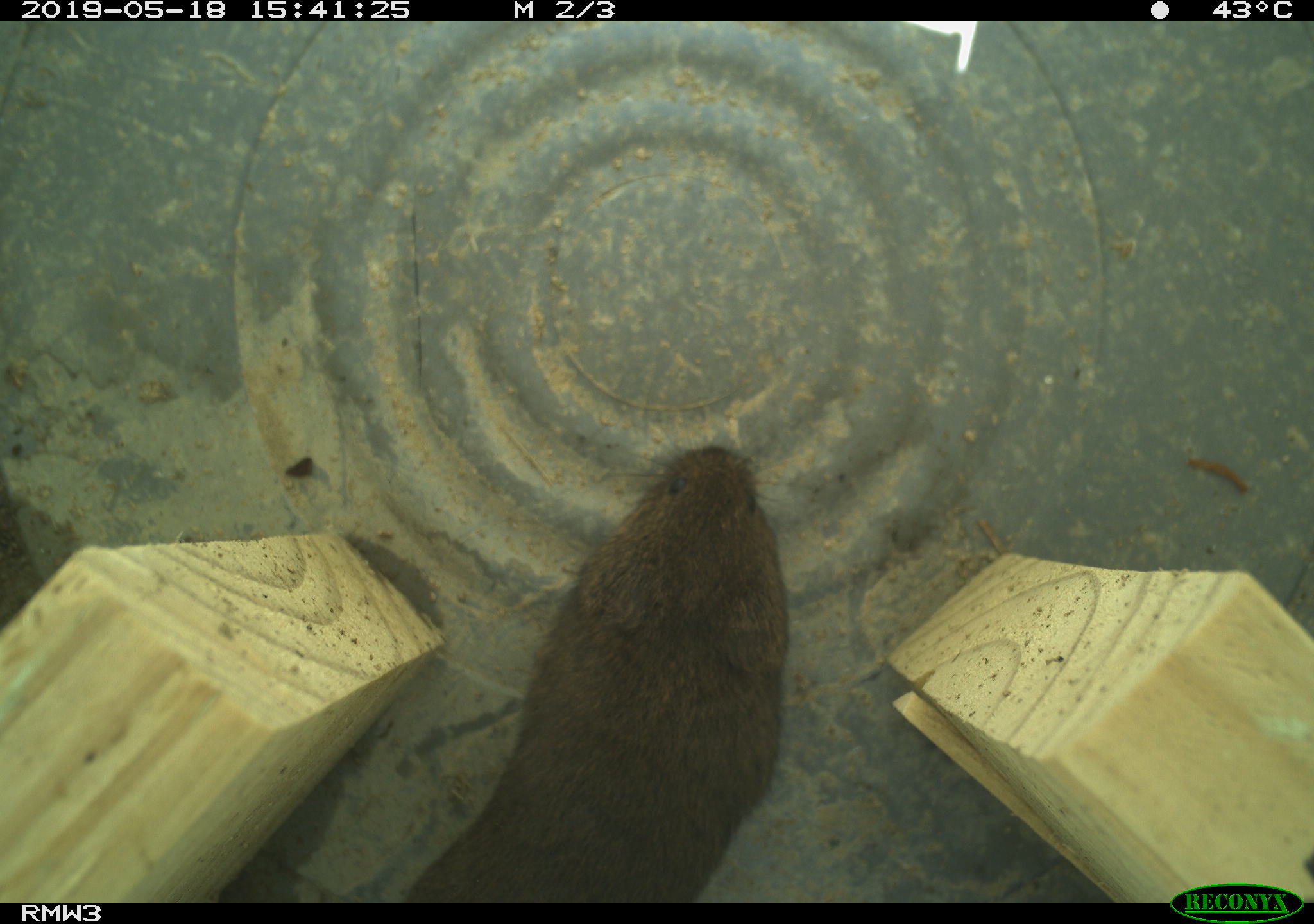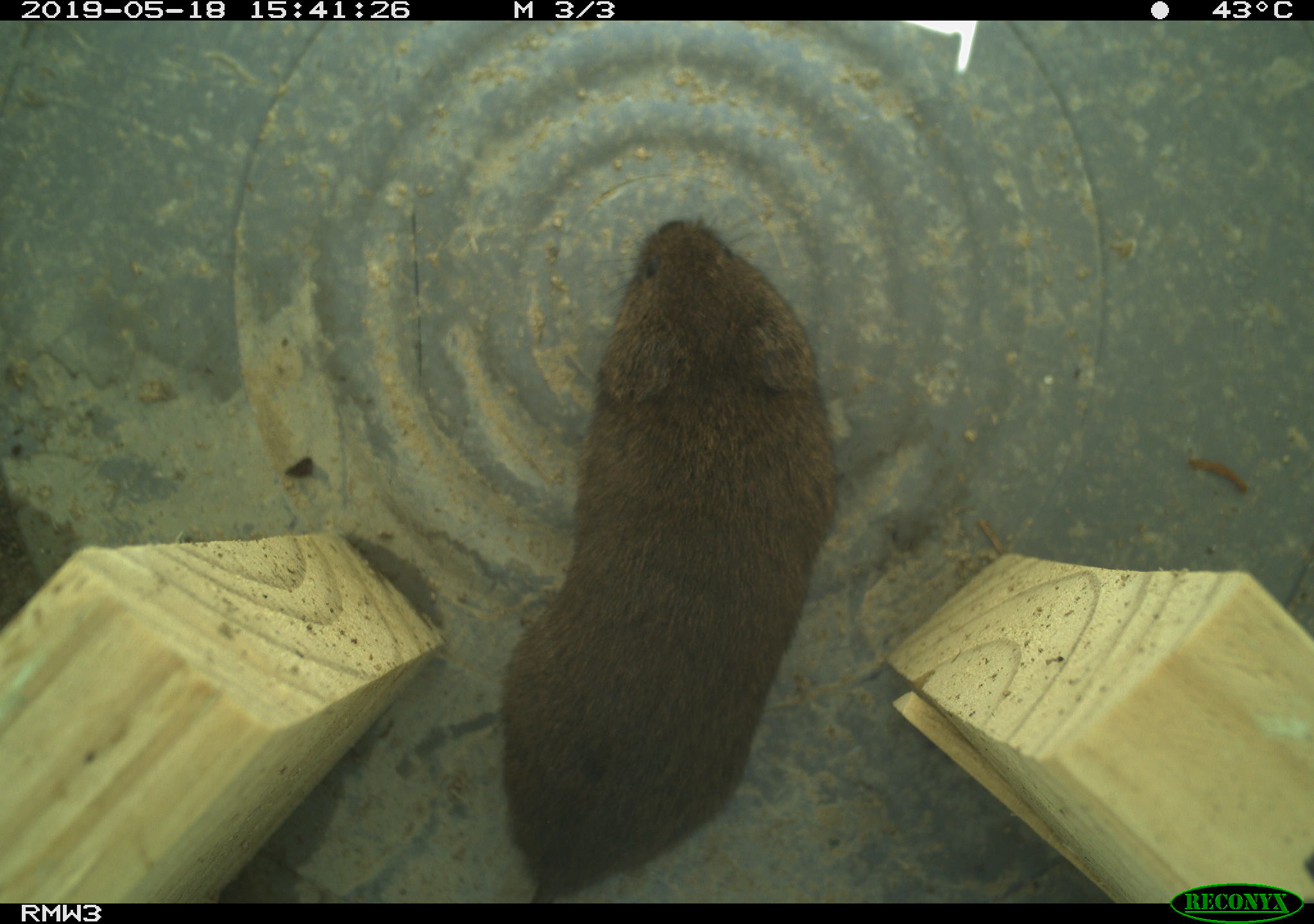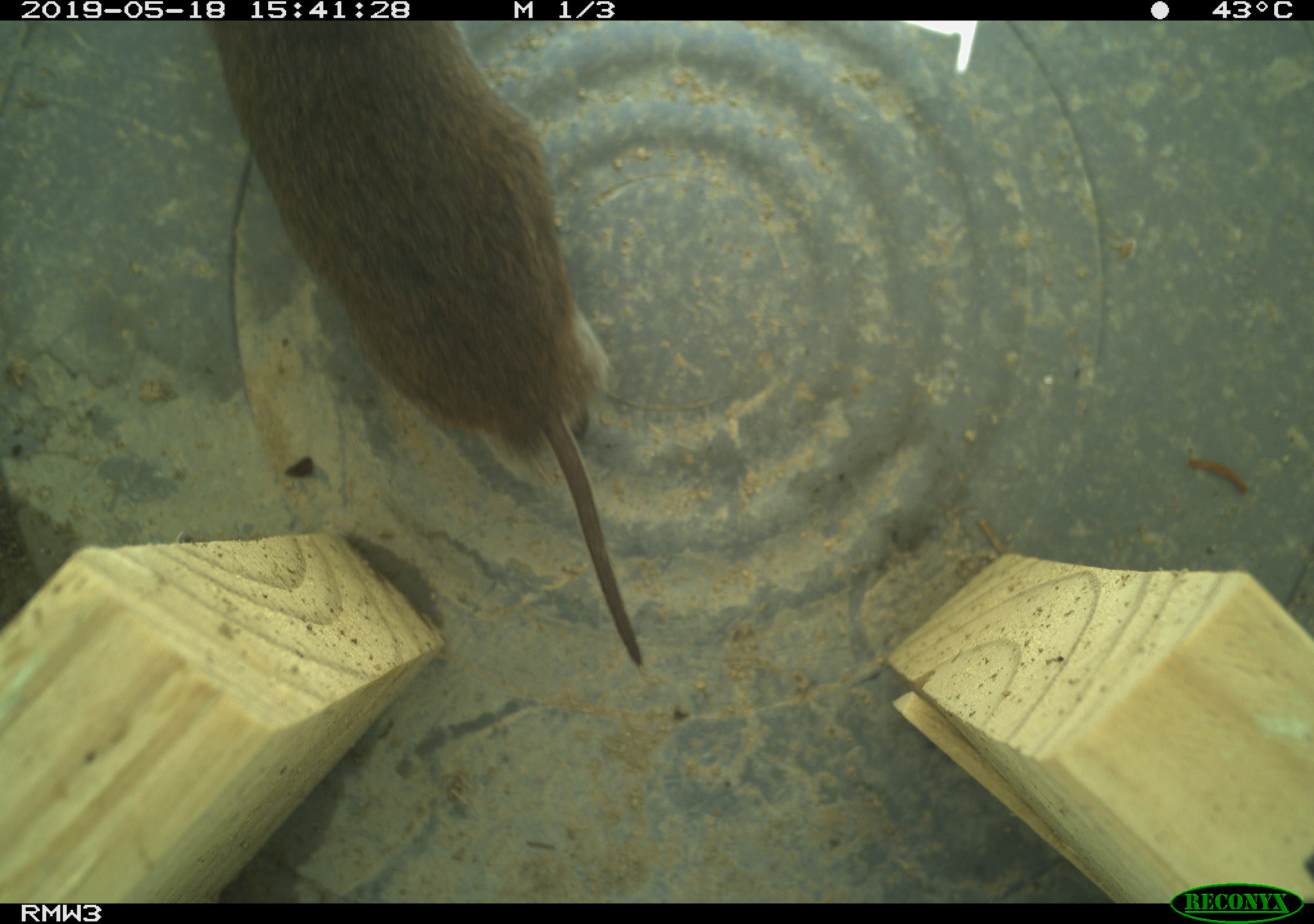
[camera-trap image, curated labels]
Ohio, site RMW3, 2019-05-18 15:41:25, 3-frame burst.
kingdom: Animalia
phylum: Chordata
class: Mammalia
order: Rodentia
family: Cricetidae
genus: Microtus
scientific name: Microtus pennsylvanicus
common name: meadow vole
Meadow vole (Microtus pennsylvanicus).